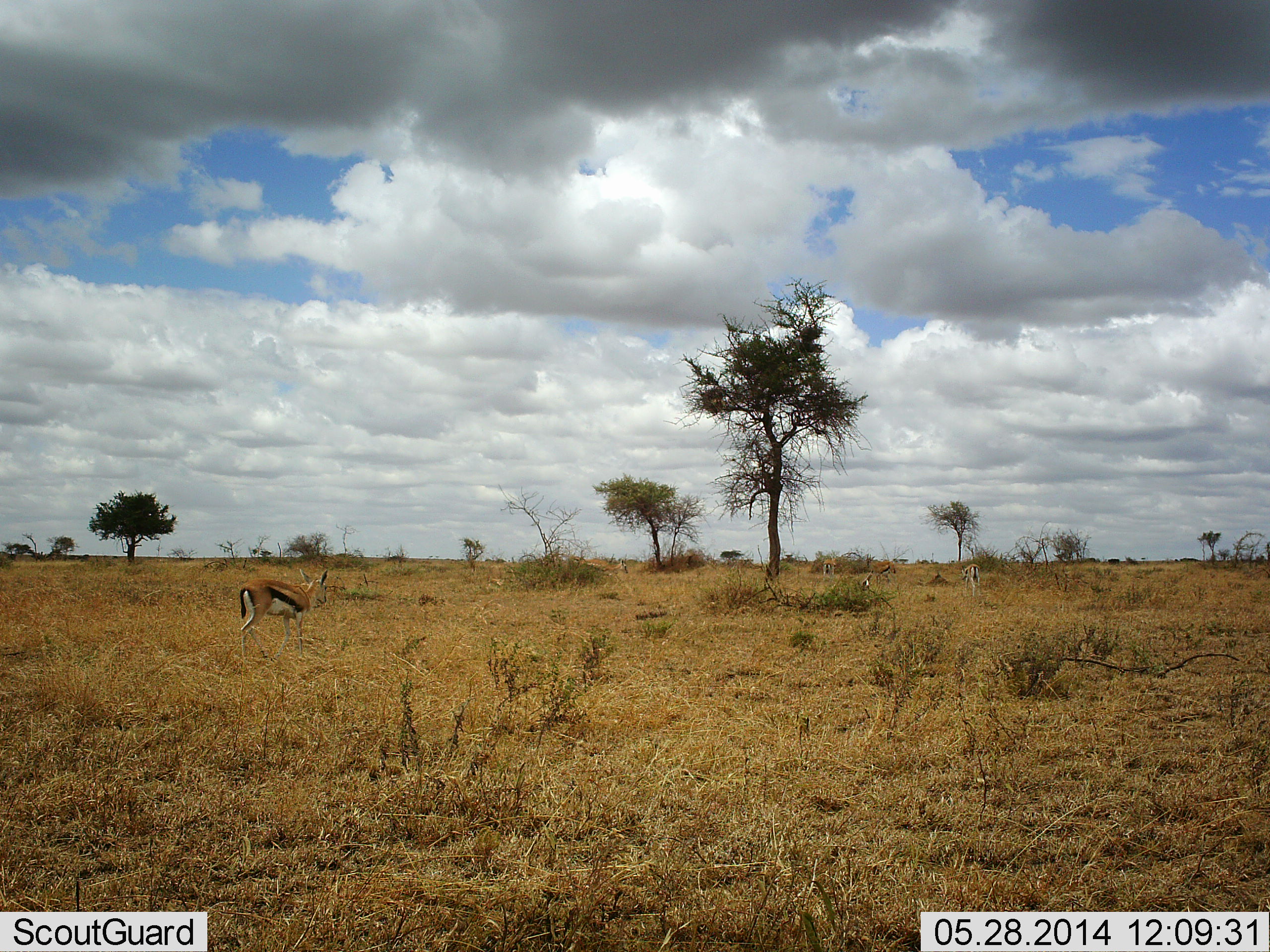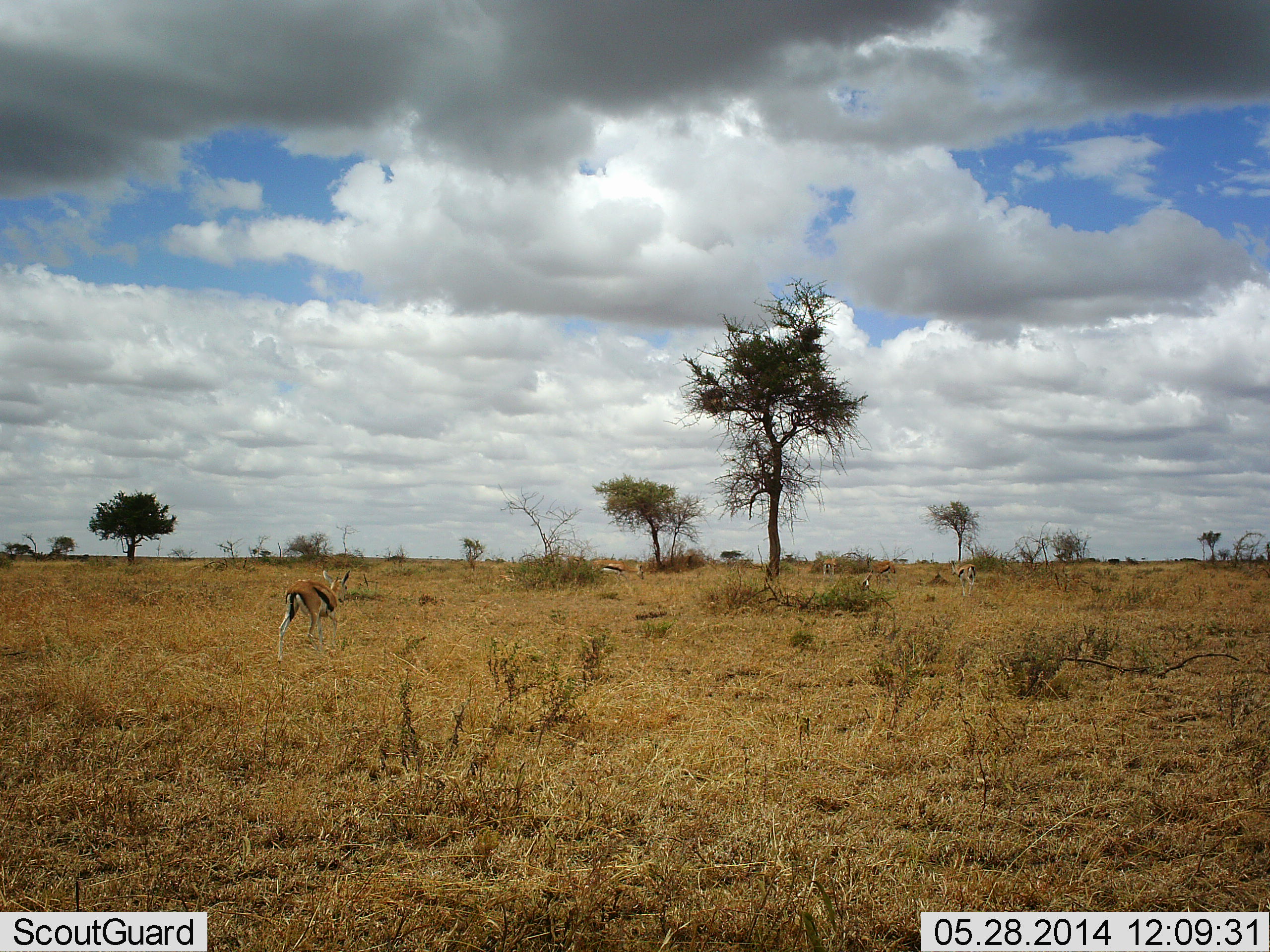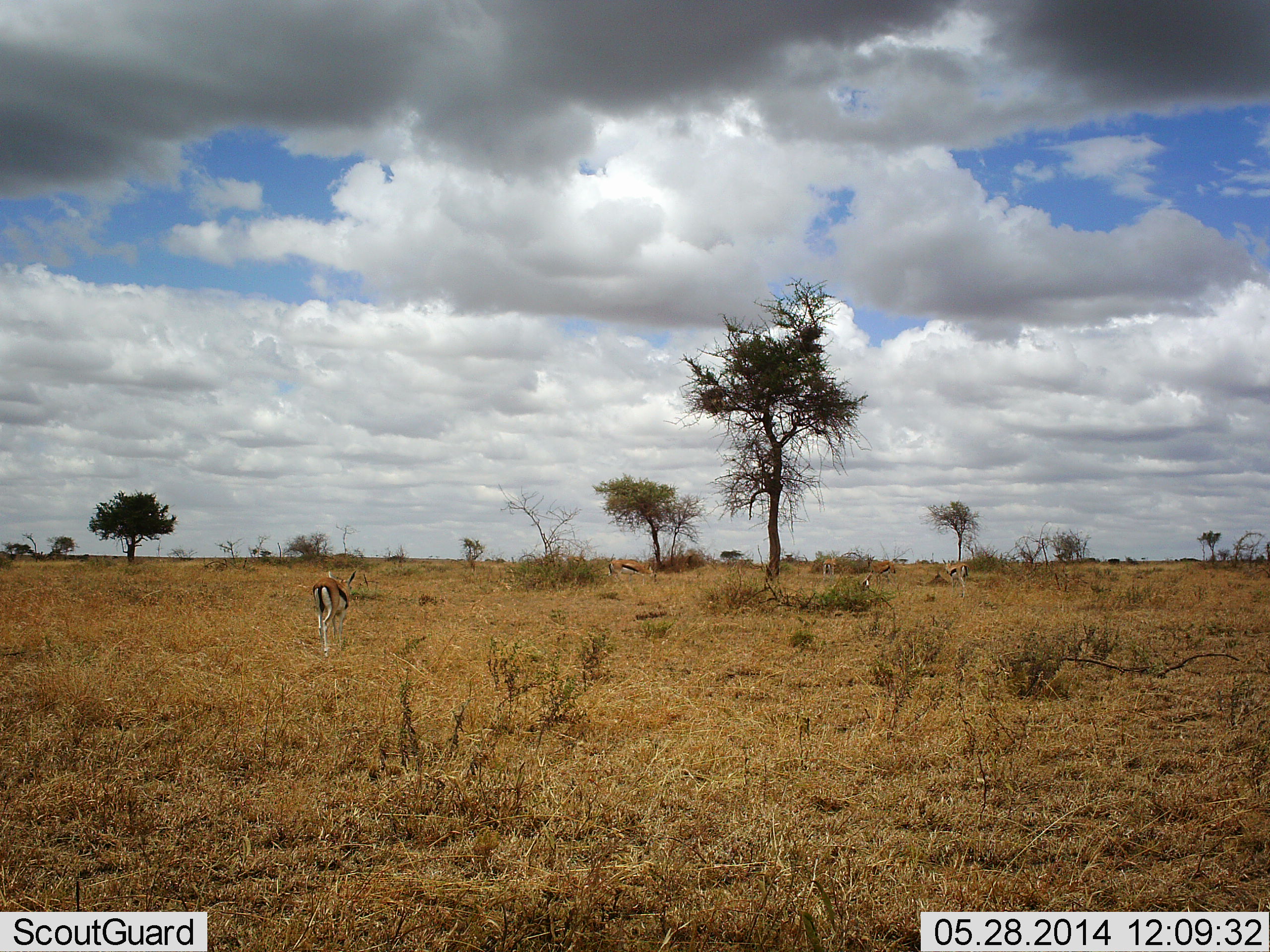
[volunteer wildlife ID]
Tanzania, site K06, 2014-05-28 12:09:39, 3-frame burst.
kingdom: Animalia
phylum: Chordata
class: Mammalia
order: Artiodactyla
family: Bovidae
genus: Eudorcas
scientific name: Eudorcas thomsonii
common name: thomson's gazelle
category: gazellethomsons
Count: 4.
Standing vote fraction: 40%.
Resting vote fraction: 0%.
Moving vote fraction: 100%.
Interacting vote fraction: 0%.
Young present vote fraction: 0%.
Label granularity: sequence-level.